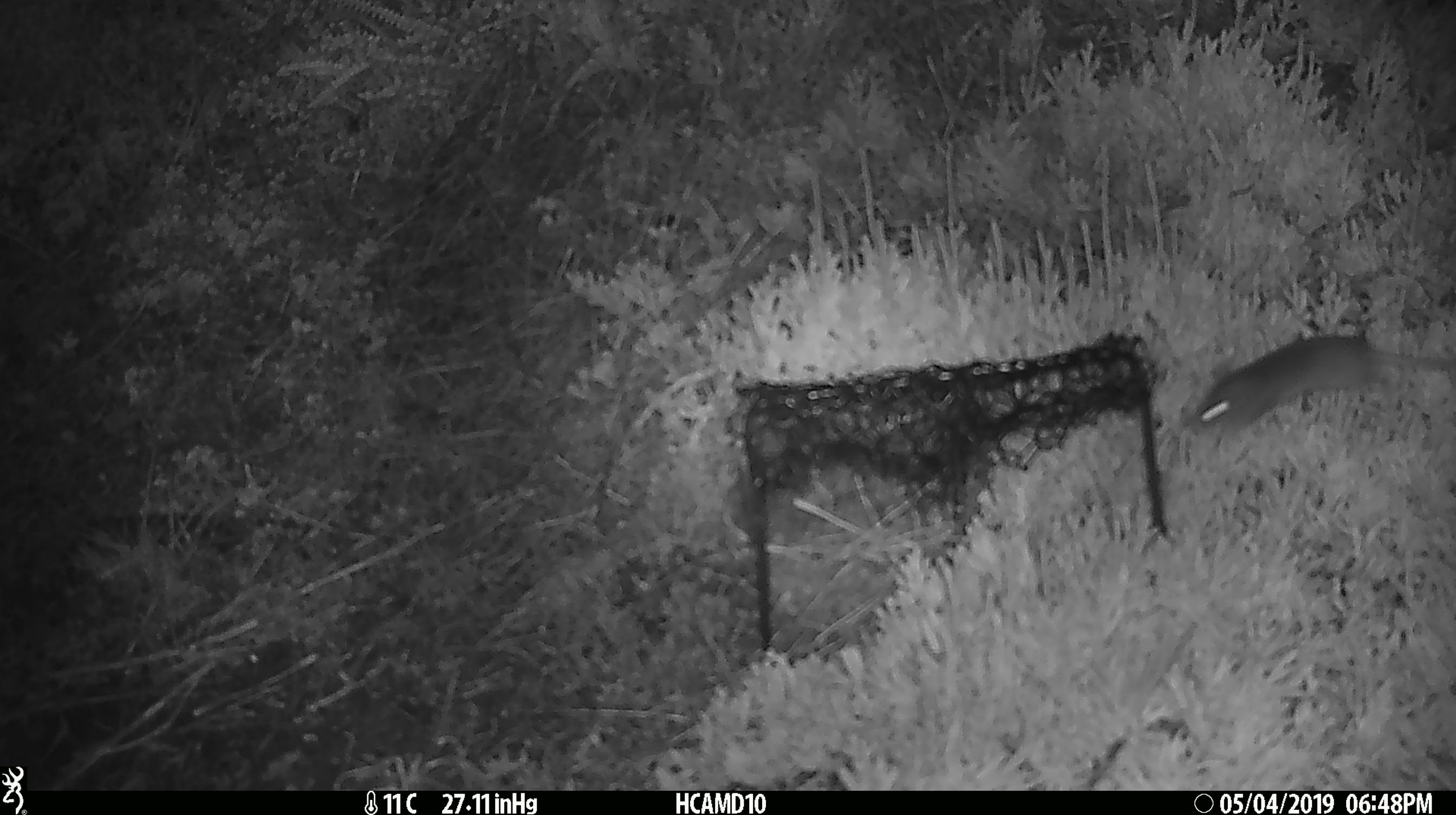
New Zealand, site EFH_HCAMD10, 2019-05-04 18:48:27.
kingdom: Animalia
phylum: Chordata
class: Mammalia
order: Rodentia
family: Muridae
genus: Rattus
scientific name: Rattus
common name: rat